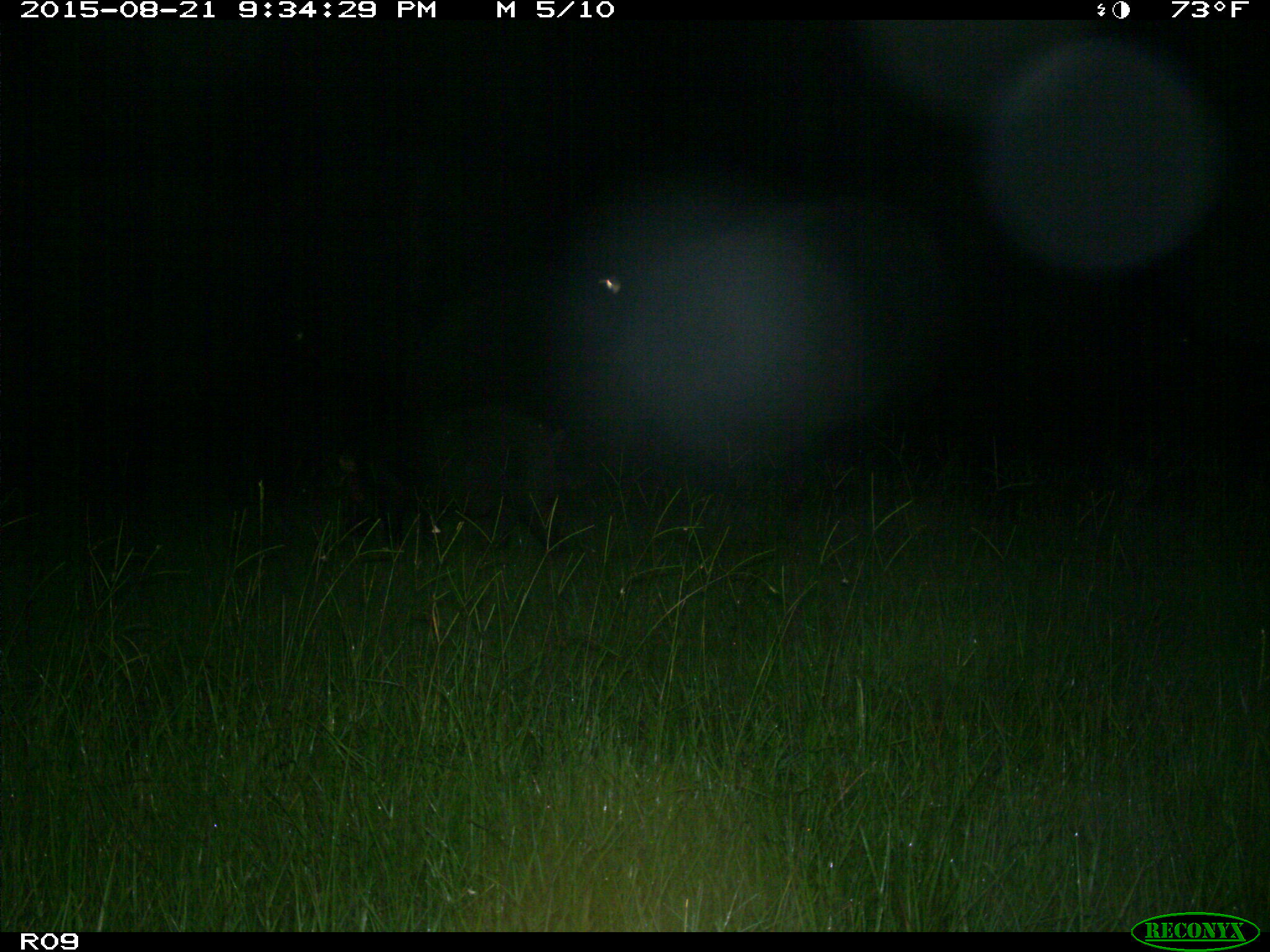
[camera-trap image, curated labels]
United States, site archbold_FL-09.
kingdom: Animalia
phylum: Chordata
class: Mammalia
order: Artiodactyla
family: Suidae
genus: Sus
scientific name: Sus scrofa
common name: wild boar